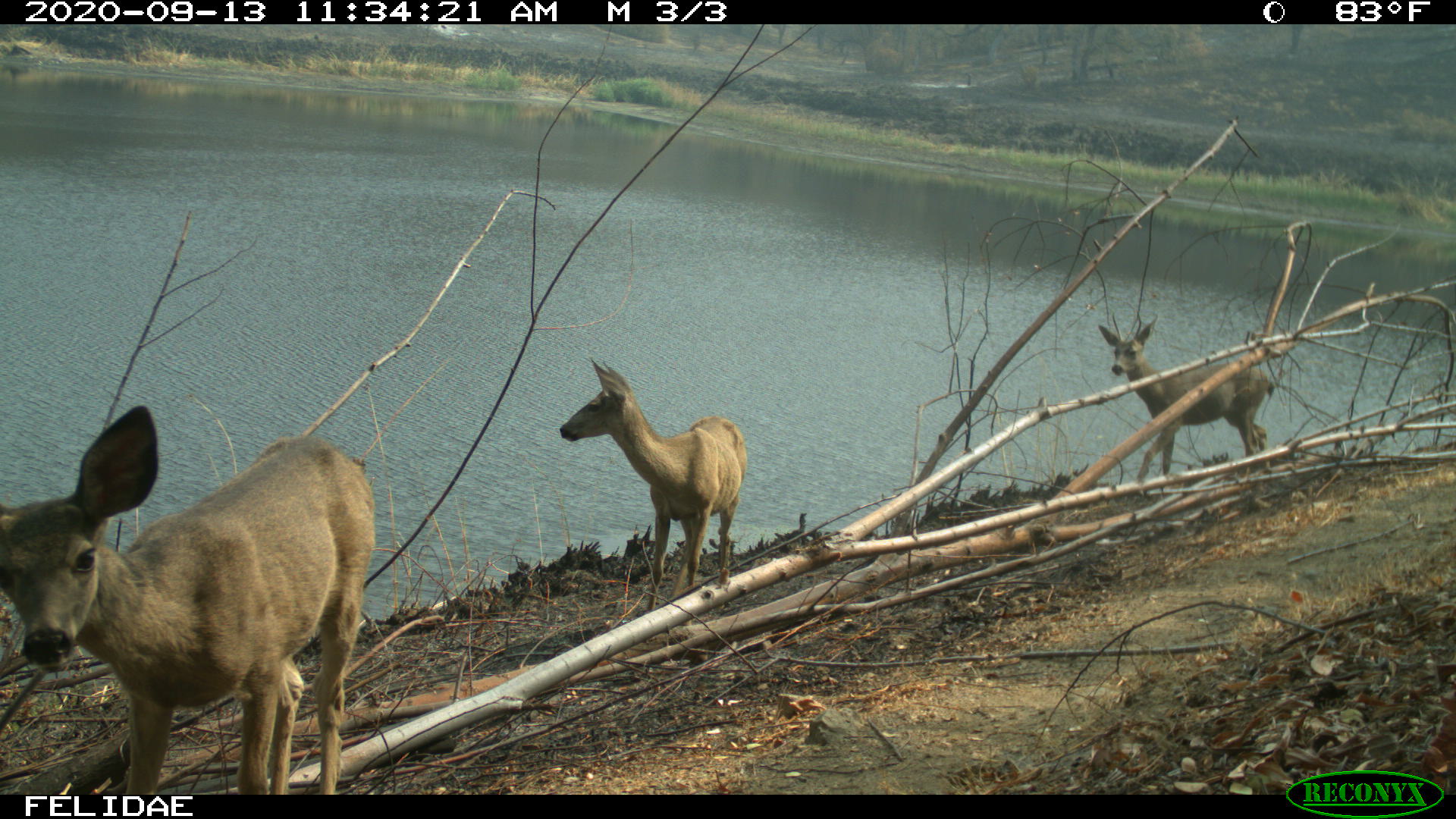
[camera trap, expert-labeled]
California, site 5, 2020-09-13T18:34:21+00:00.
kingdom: Animalia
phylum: Chordata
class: Mammalia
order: Artiodactyla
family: Cervidae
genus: Odocoileus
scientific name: Odocoileus hemionus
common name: mule deer